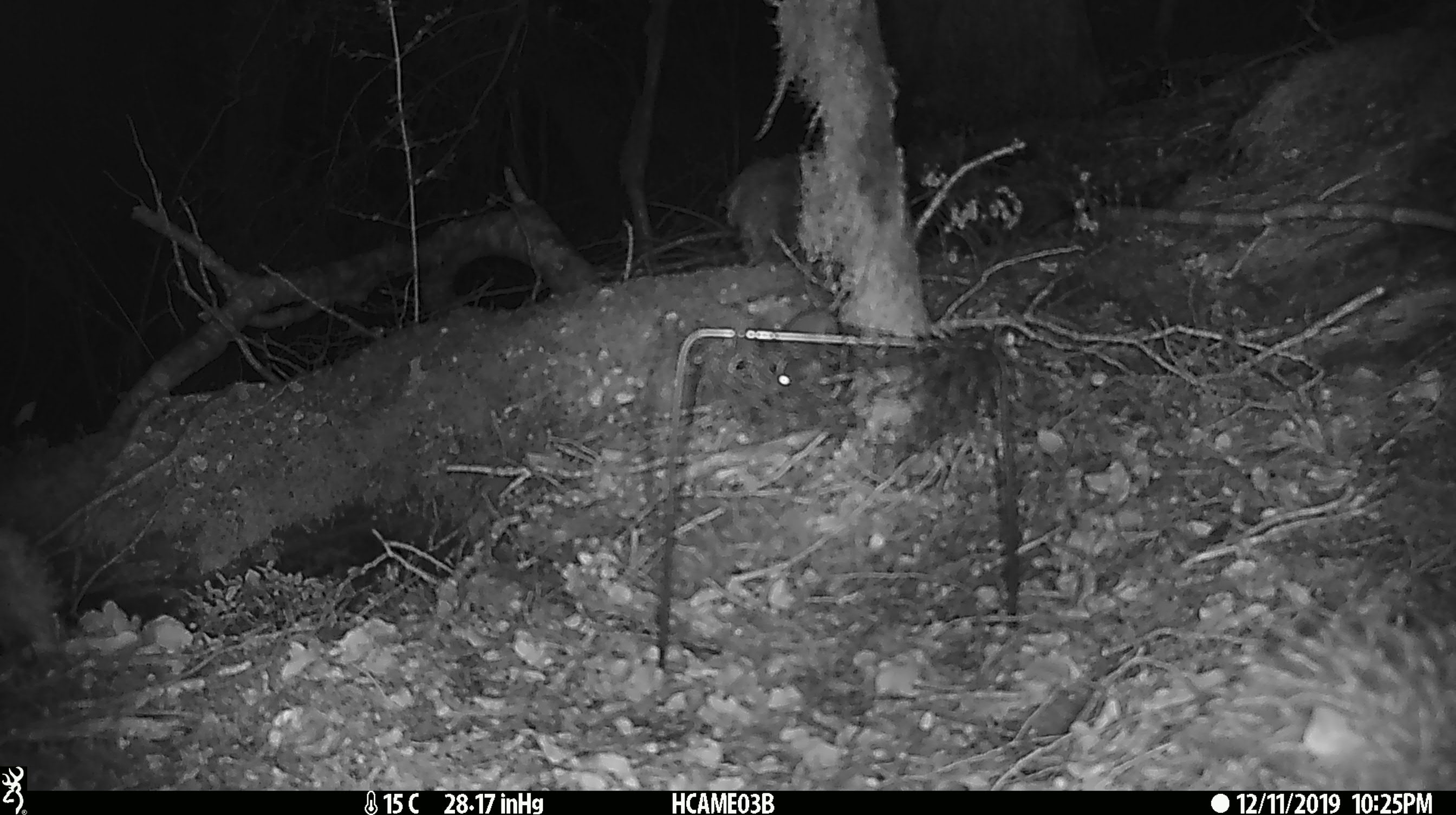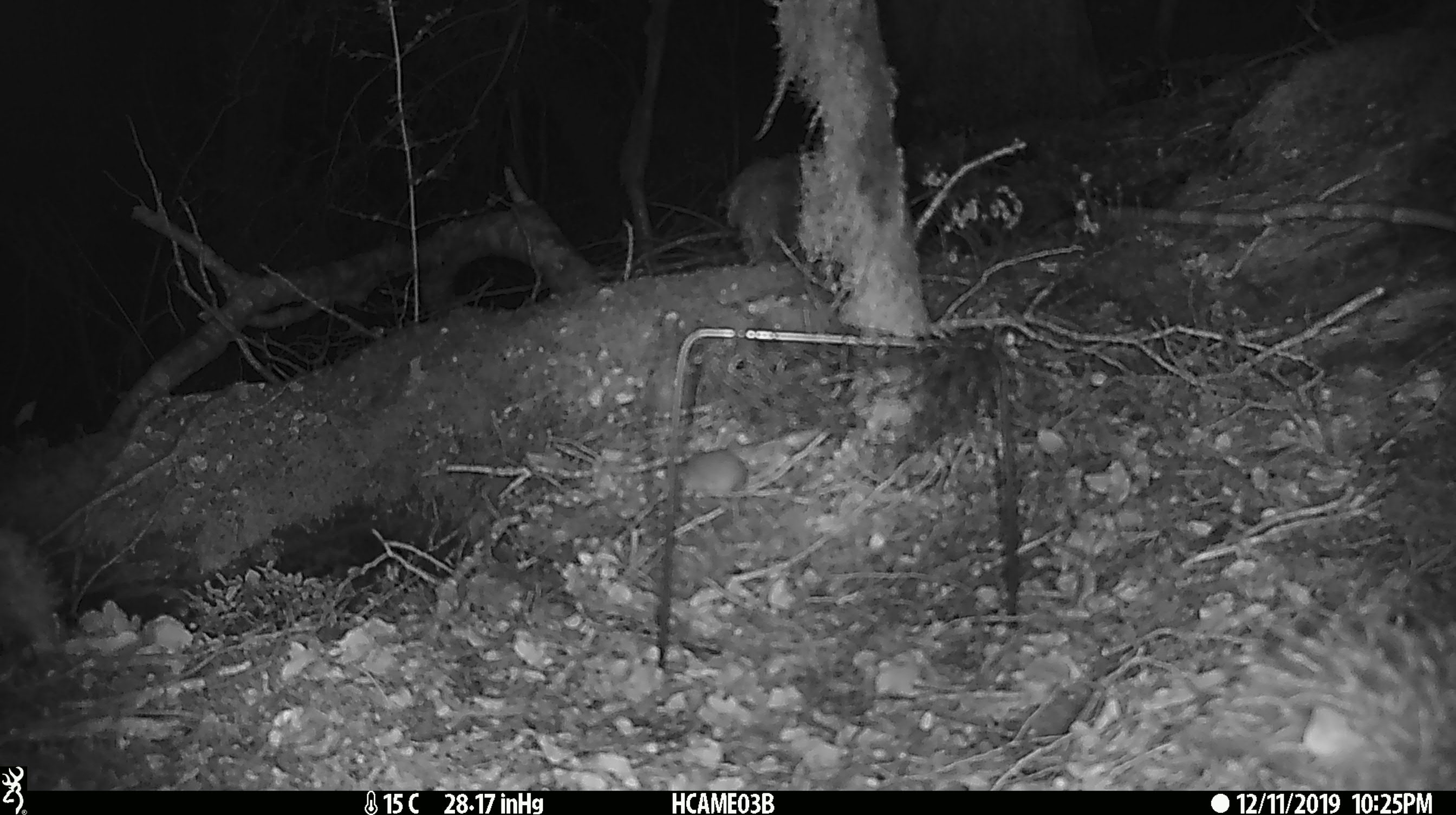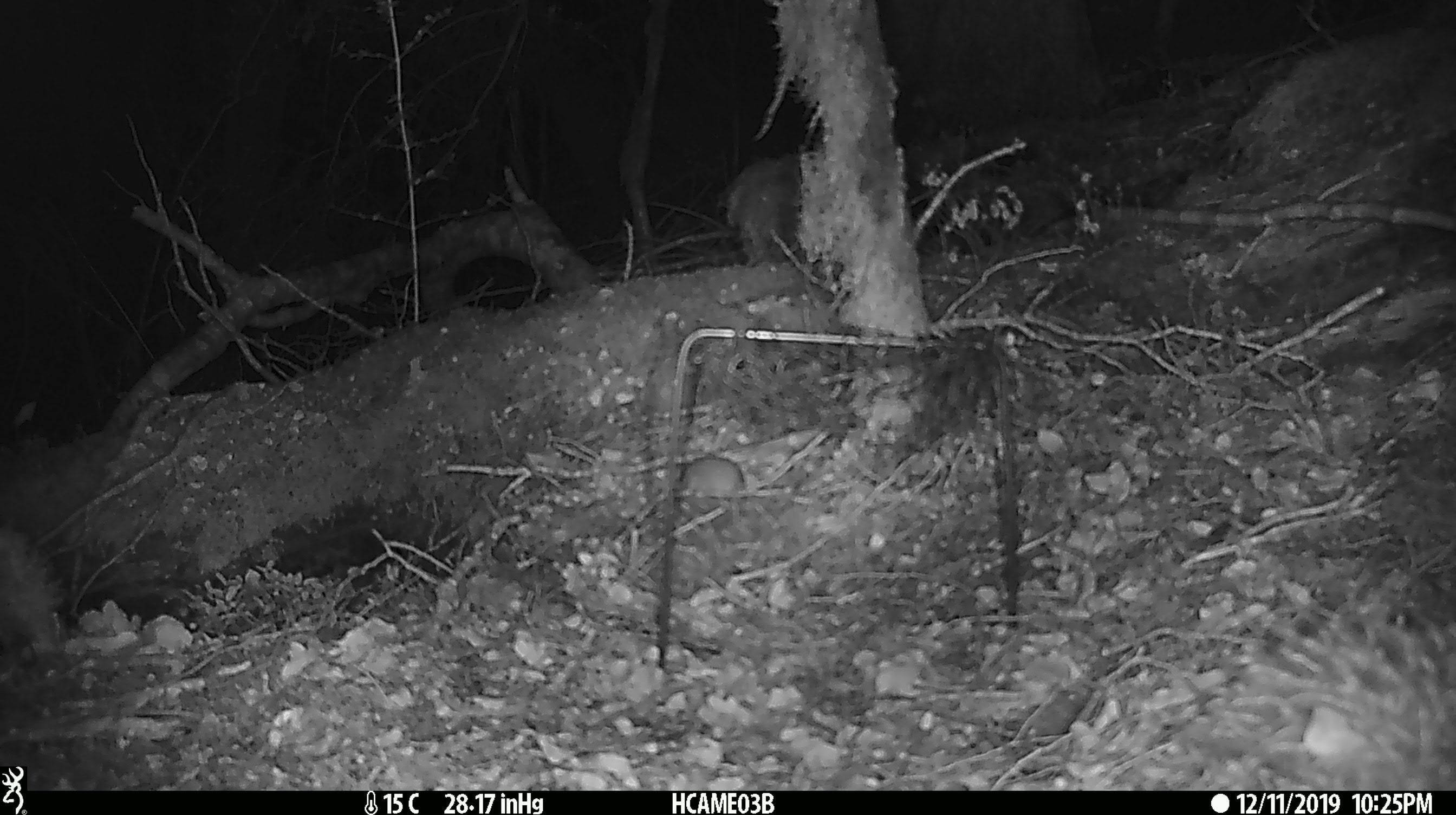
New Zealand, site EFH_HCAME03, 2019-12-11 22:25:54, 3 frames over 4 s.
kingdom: Animalia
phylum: Chordata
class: Mammalia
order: Rodentia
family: Muridae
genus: Mus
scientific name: Mus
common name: mouse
Mouse (Mus).